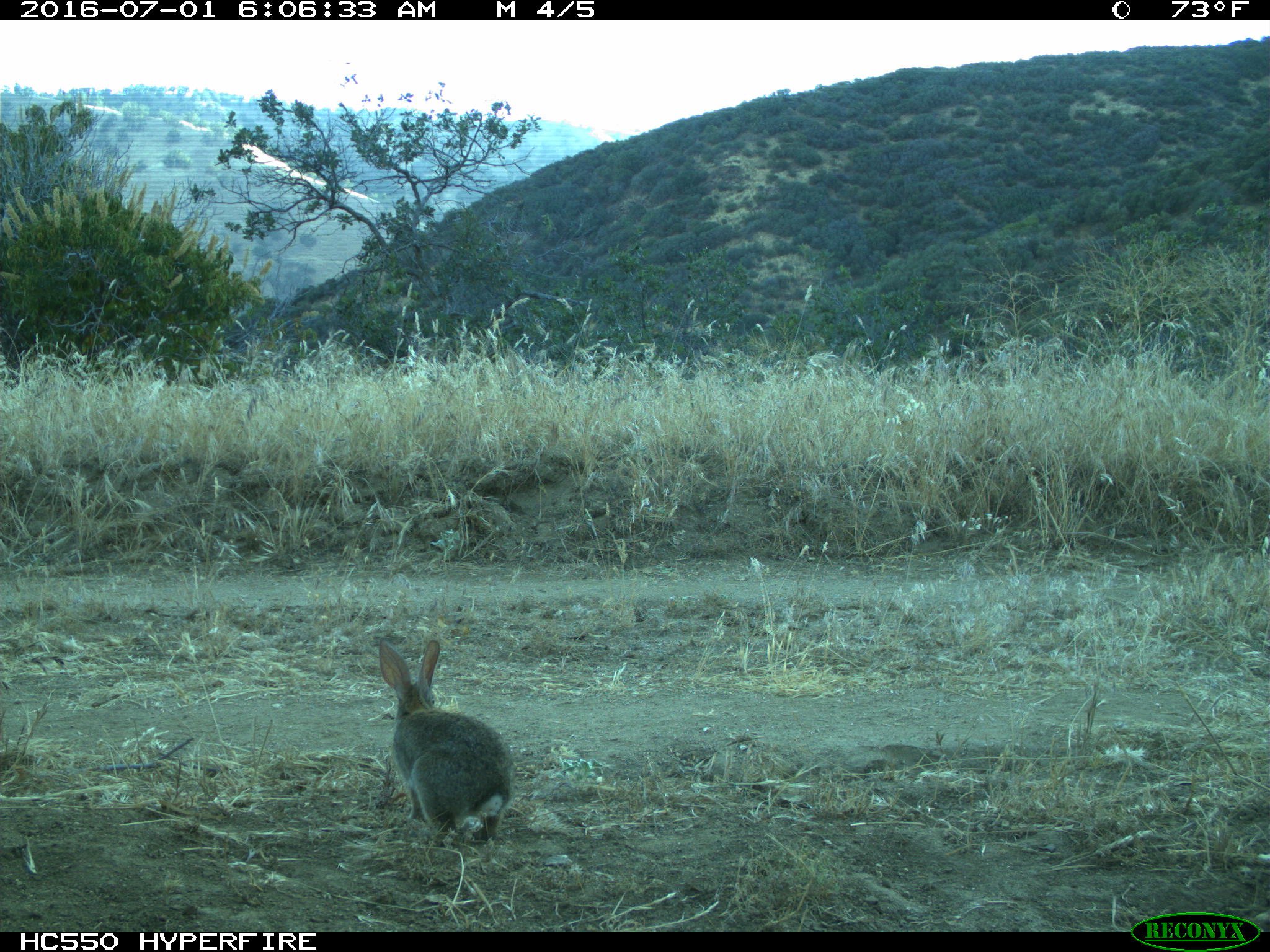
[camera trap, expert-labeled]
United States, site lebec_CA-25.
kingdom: Animalia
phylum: Chordata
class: Mammalia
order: Lagomorpha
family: Leporidae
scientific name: Leporidae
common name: rabbits and hares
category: unidentified rabbit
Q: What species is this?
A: Unidentified rabbit (rabbits and hares) (Leporidae).